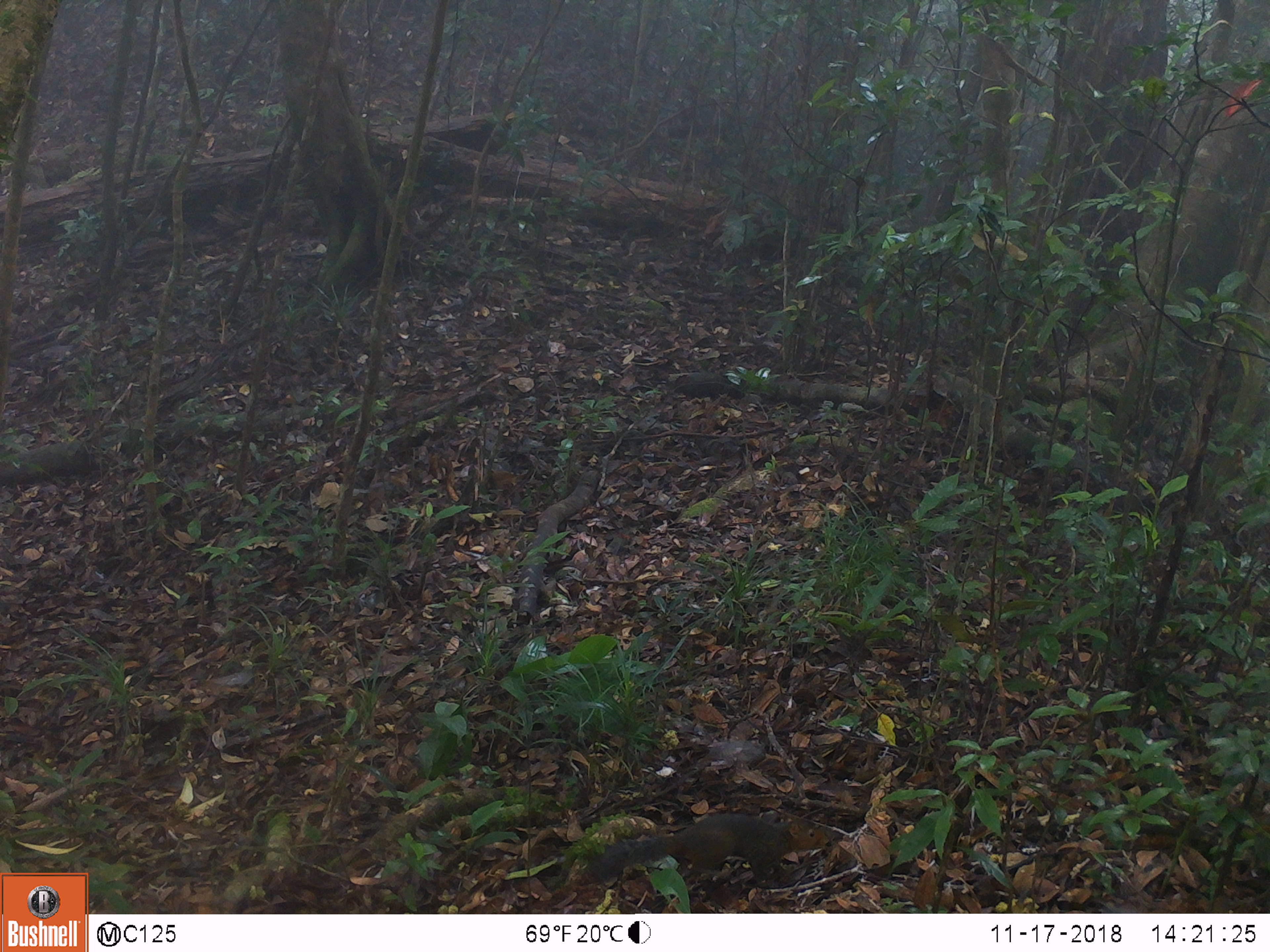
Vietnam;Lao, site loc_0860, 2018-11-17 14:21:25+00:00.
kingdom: Animalia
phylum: Chordata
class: Mammalia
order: Rodentia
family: Sciuridae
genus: Dremomys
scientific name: Dremomys rufigenis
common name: red-cheeked squirrel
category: red cheeked squirrel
Red cheeked squirrel (red-cheeked squirrel) (Dremomys rufigenis). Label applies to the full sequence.